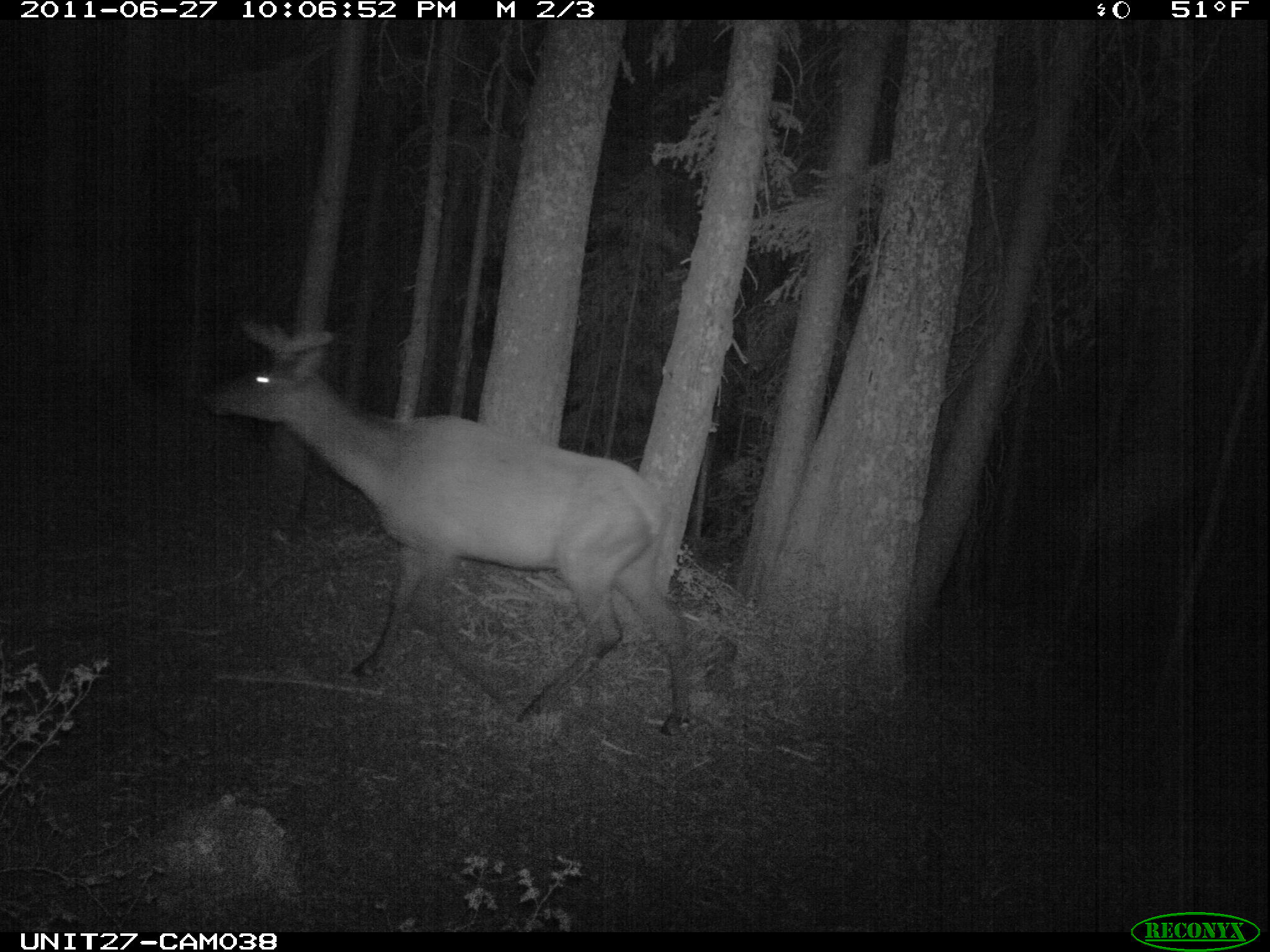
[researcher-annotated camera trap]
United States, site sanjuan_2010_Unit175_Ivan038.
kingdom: Animalia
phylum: Chordata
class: Mammalia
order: Artiodactyla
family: Cervidae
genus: Cervus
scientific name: Cervus elaphus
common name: red deer